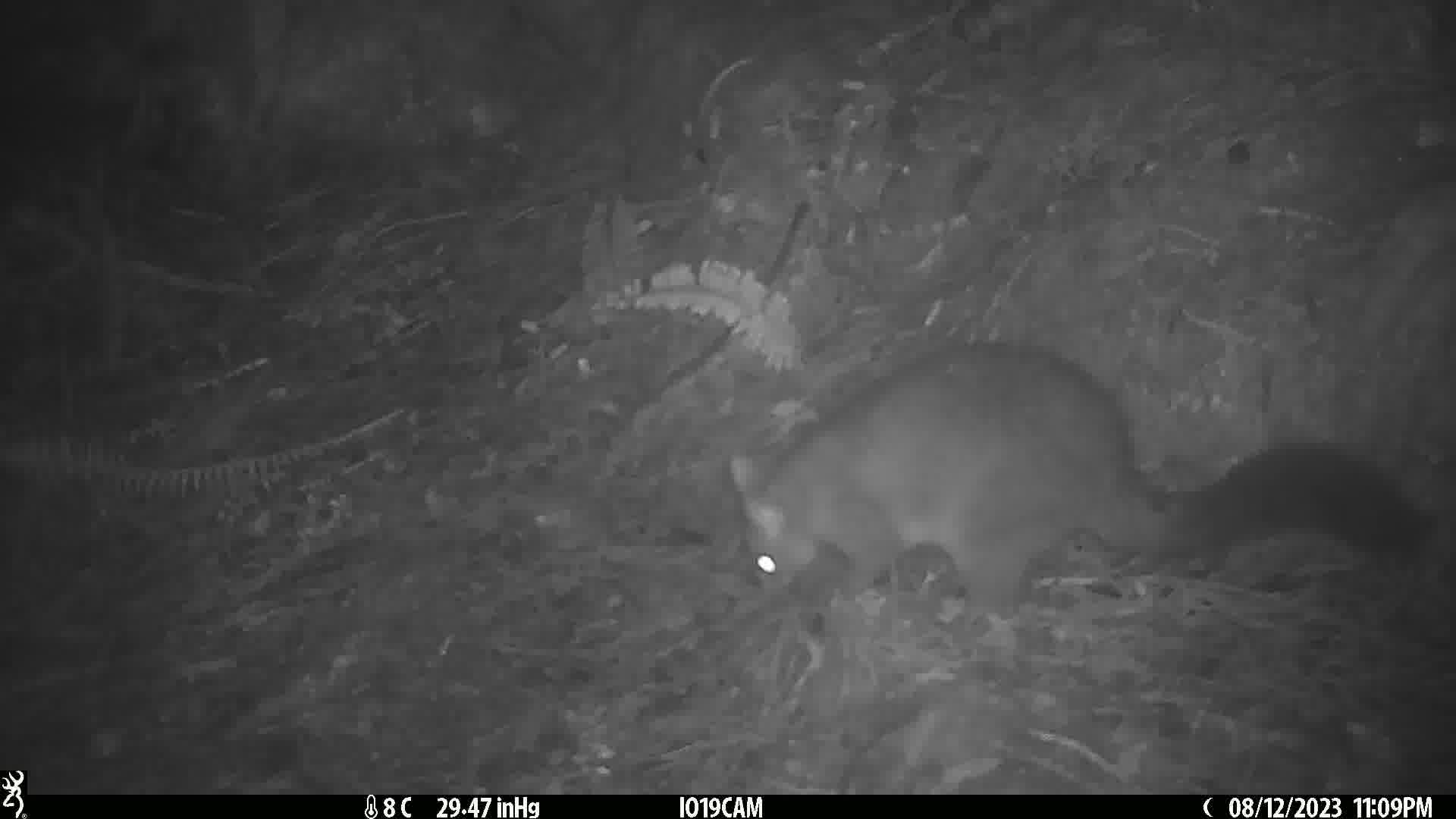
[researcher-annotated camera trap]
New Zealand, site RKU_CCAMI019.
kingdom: Animalia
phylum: Chordata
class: Mammalia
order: Diprotodontia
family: Phalangeridae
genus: Trichosurus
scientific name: Trichosurus vulpecula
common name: common brushtail possum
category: possum